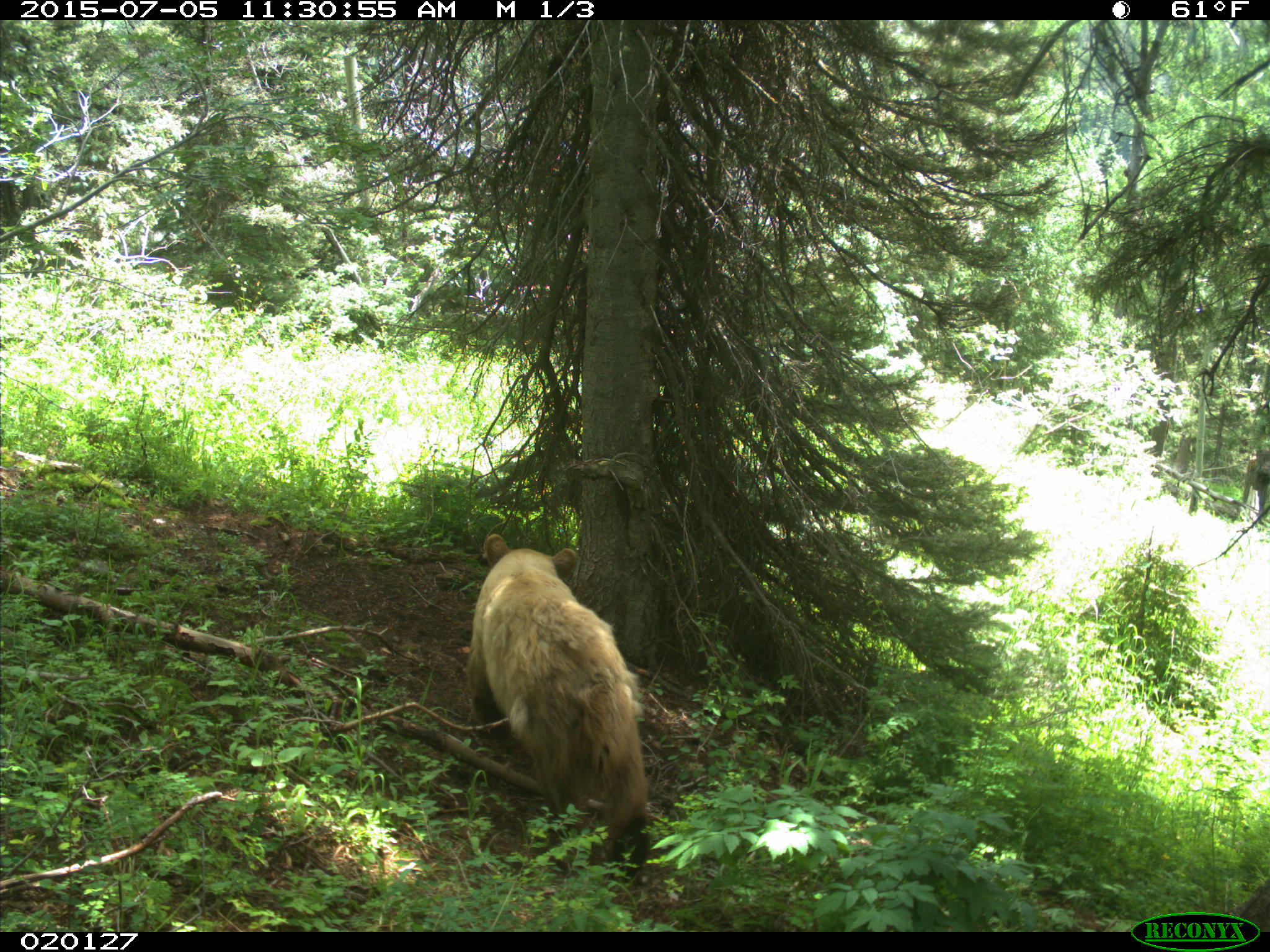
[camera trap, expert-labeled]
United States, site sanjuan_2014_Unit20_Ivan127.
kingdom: Animalia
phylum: Chordata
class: Mammalia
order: Carnivora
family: Ursidae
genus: Ursus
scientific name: Ursus americanus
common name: american black bear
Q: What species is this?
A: Ursus americanus (american black bear).